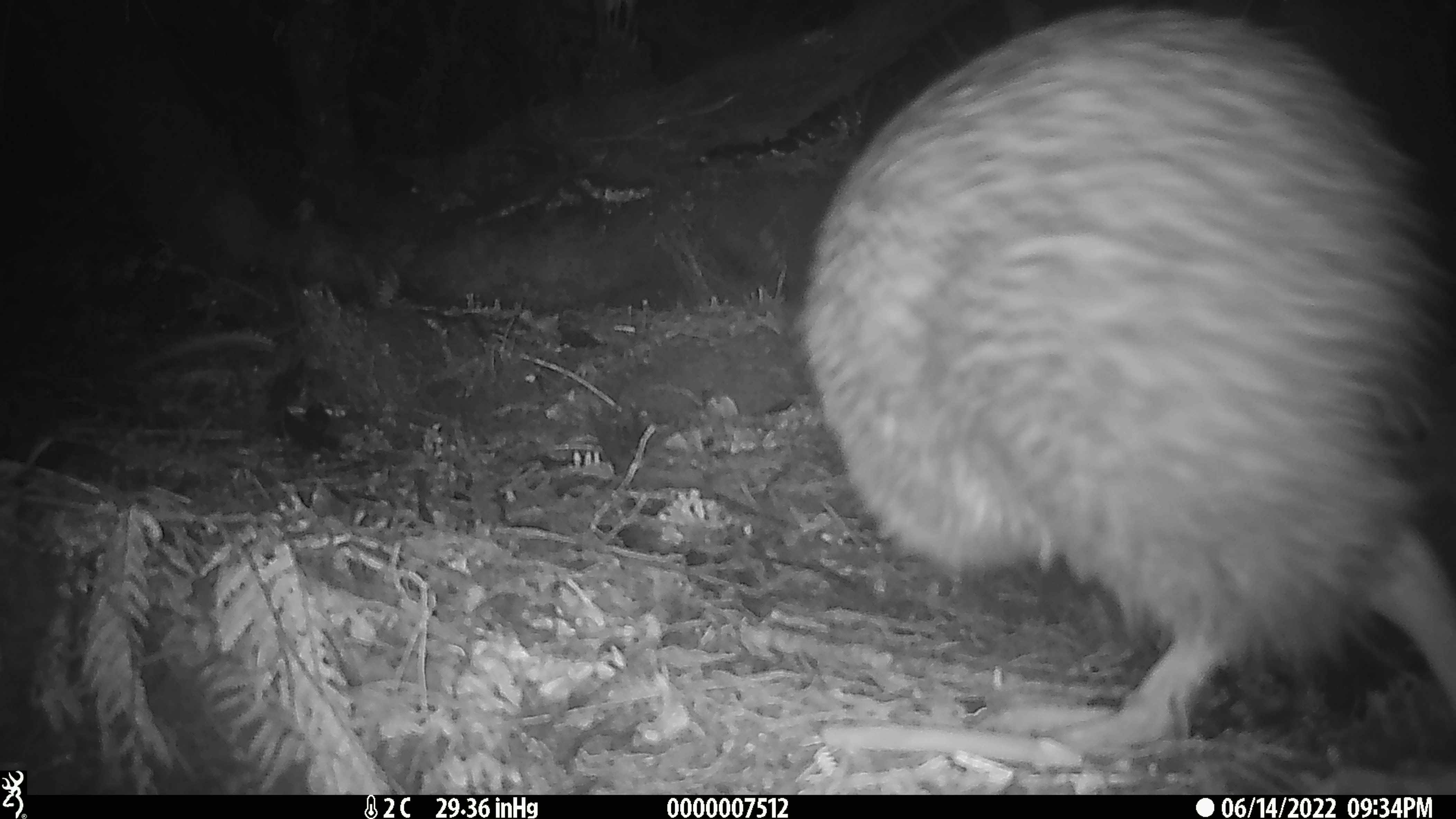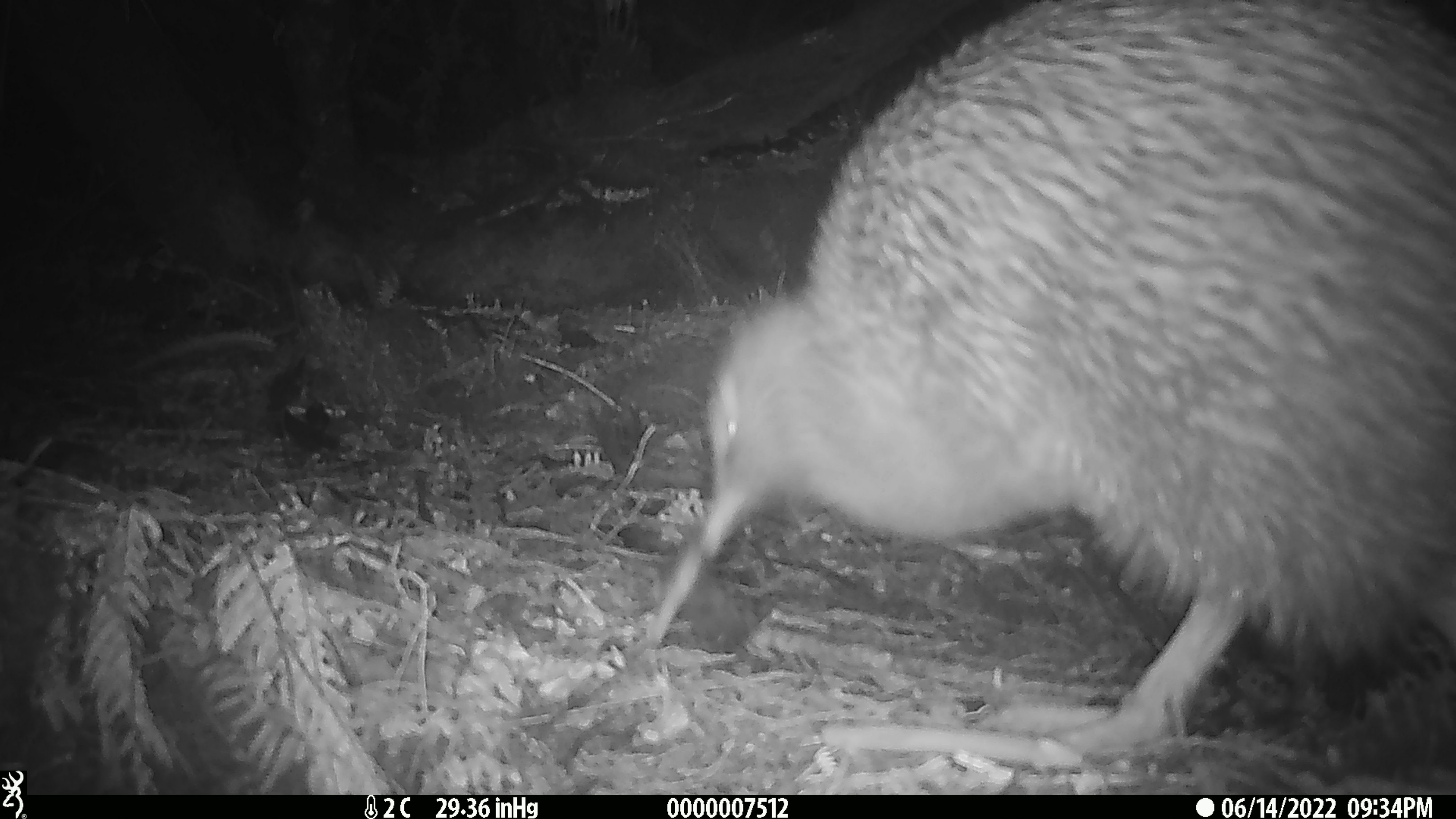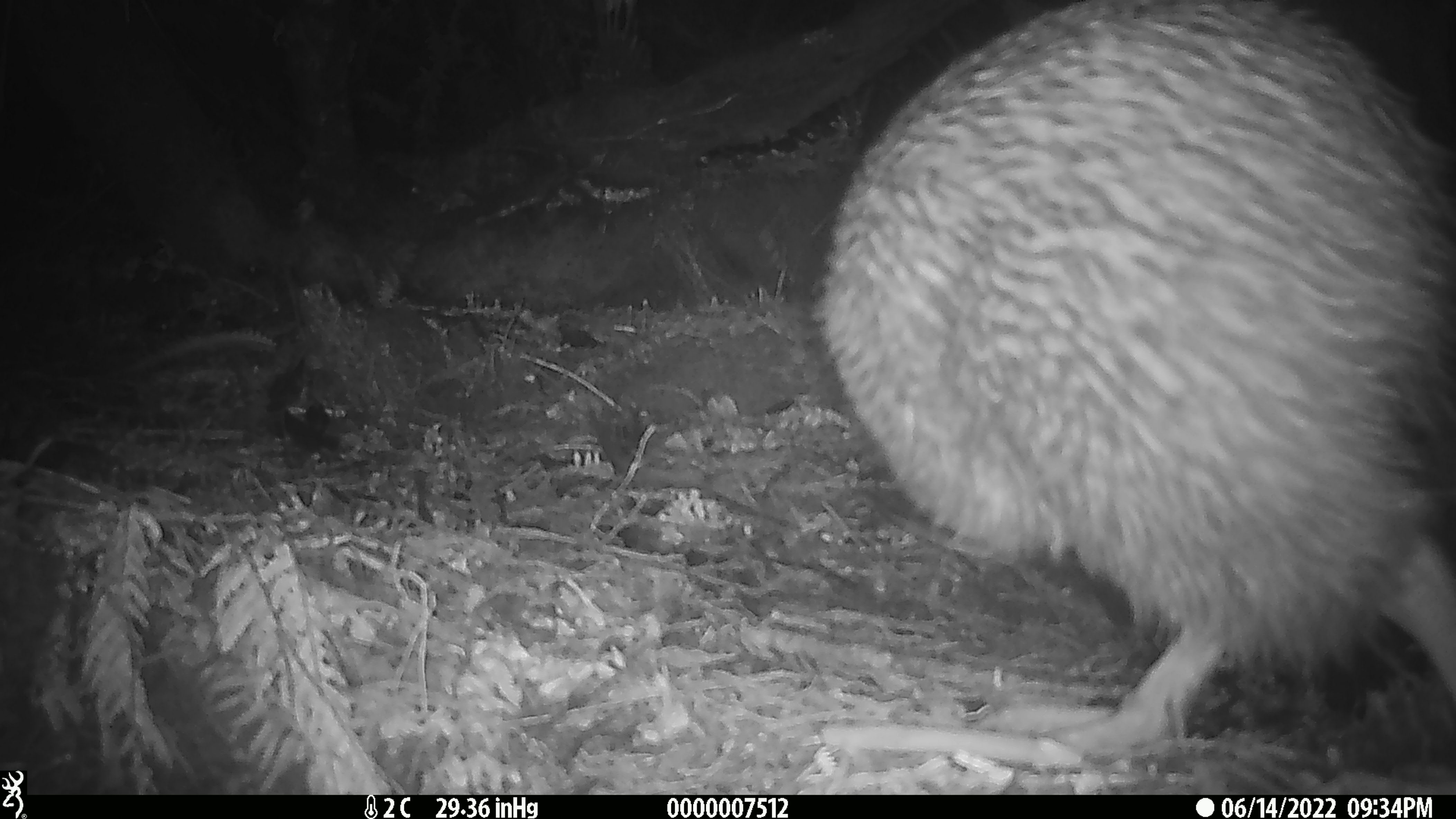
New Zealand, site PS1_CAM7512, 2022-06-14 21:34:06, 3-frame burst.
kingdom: Animalia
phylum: Chordata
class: Aves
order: Apterygiformes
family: Apterygidae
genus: Apteryx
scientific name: Apteryx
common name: kiwi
Kiwi (Apteryx).